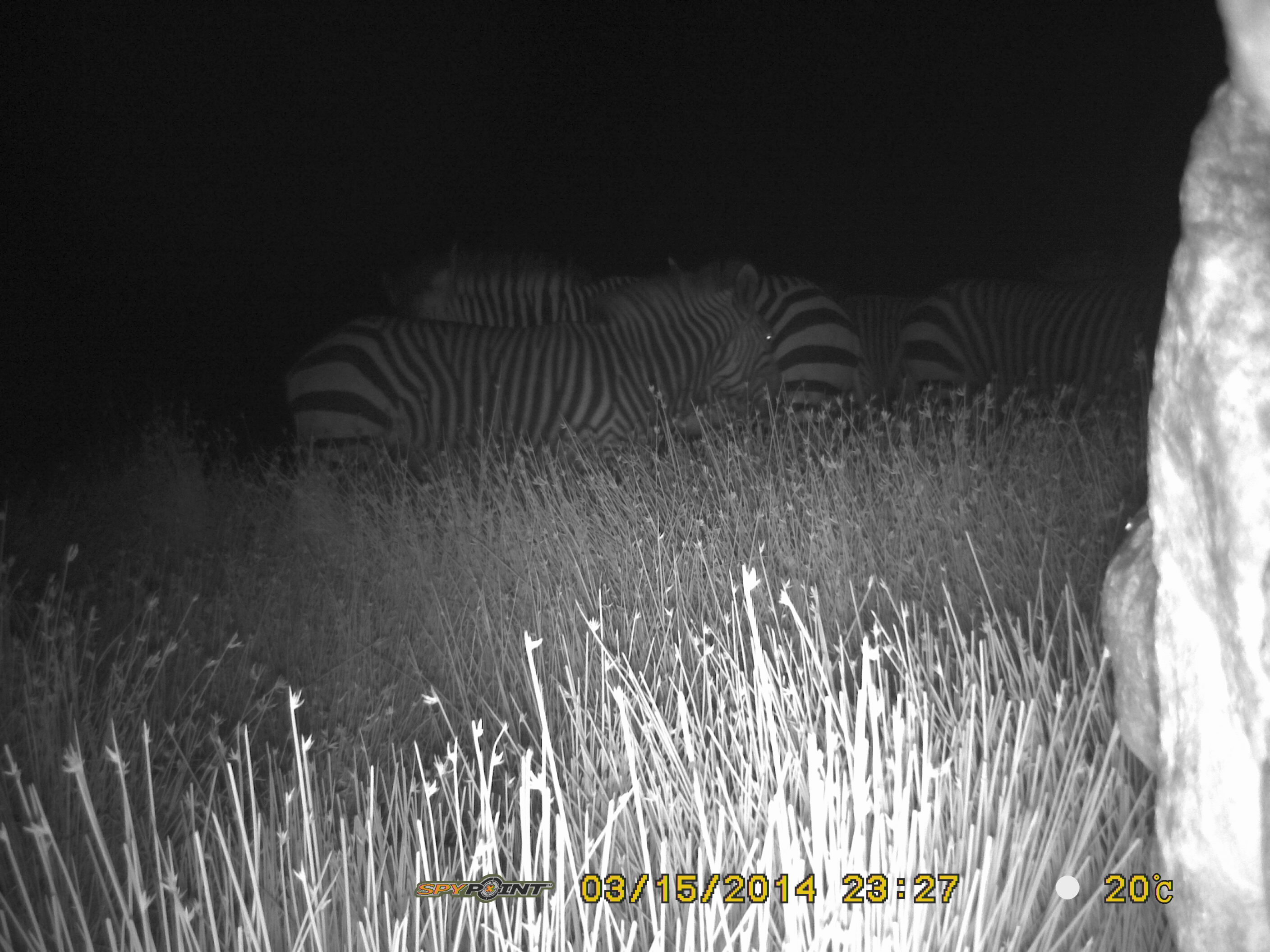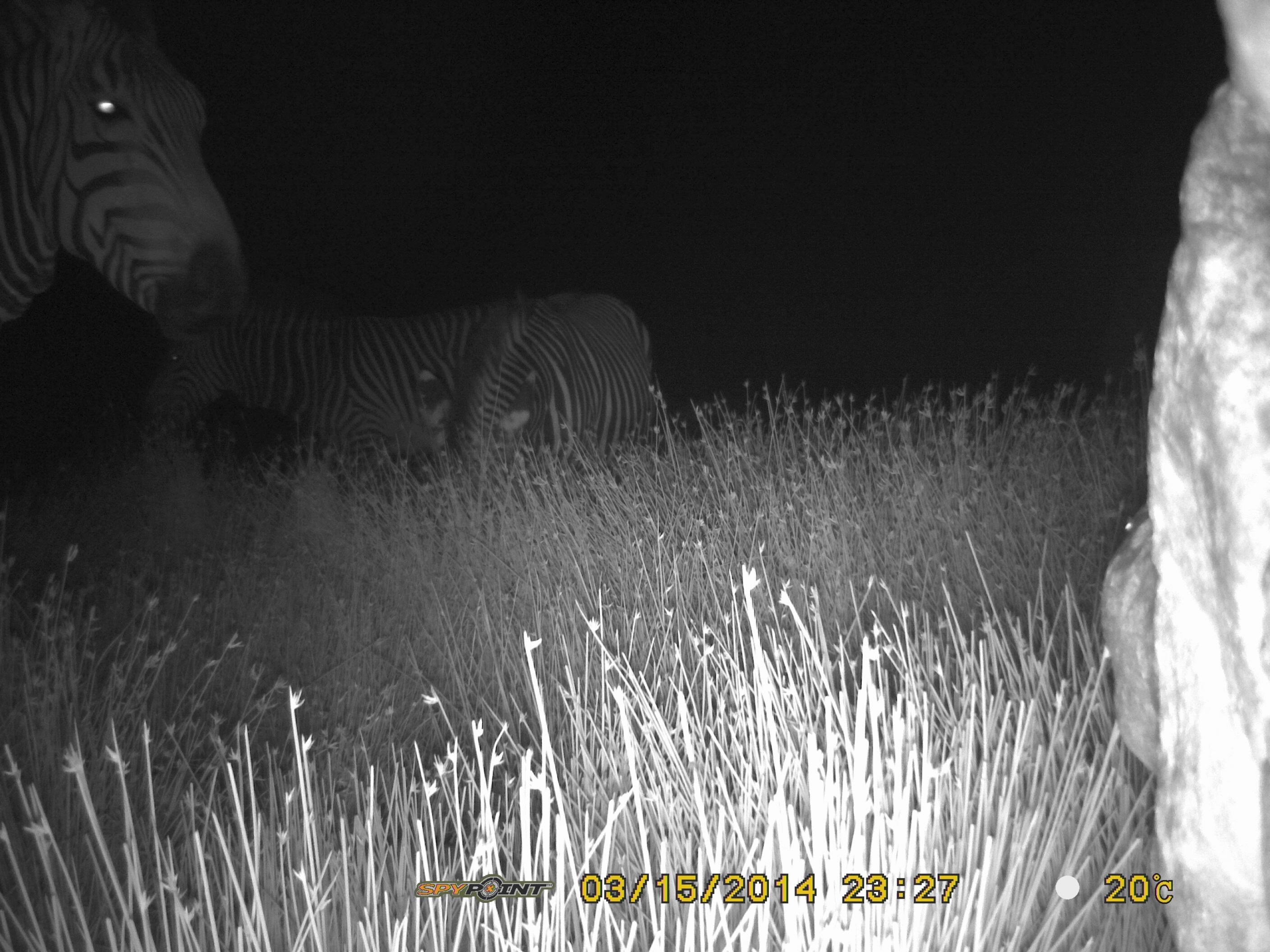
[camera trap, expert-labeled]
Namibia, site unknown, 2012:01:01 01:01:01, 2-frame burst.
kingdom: Animalia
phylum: Chordata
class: Mammalia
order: Perissodactyla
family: Equidae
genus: Equus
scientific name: Equus zebra hartmannae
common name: hartmann's mountain zebra